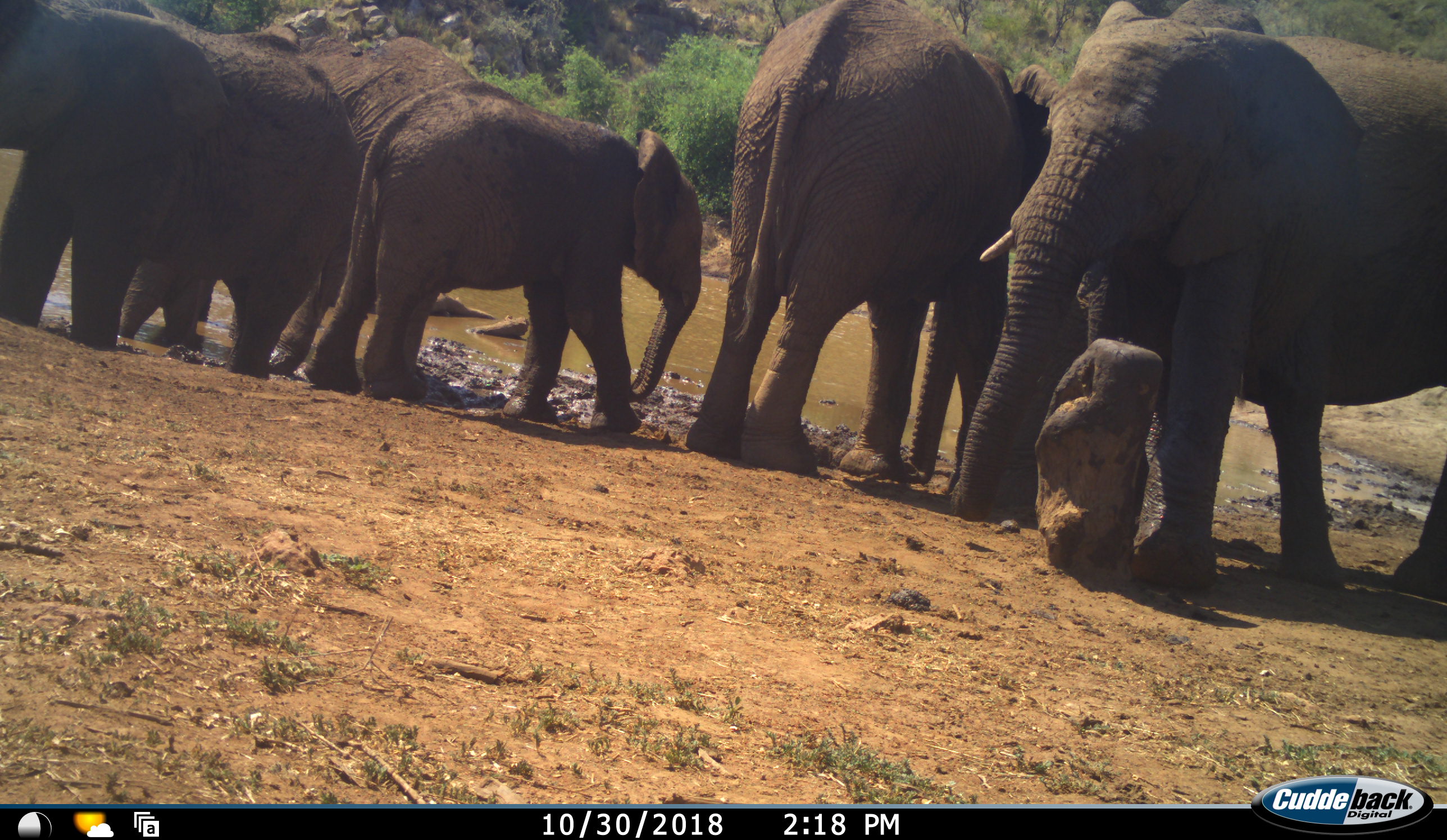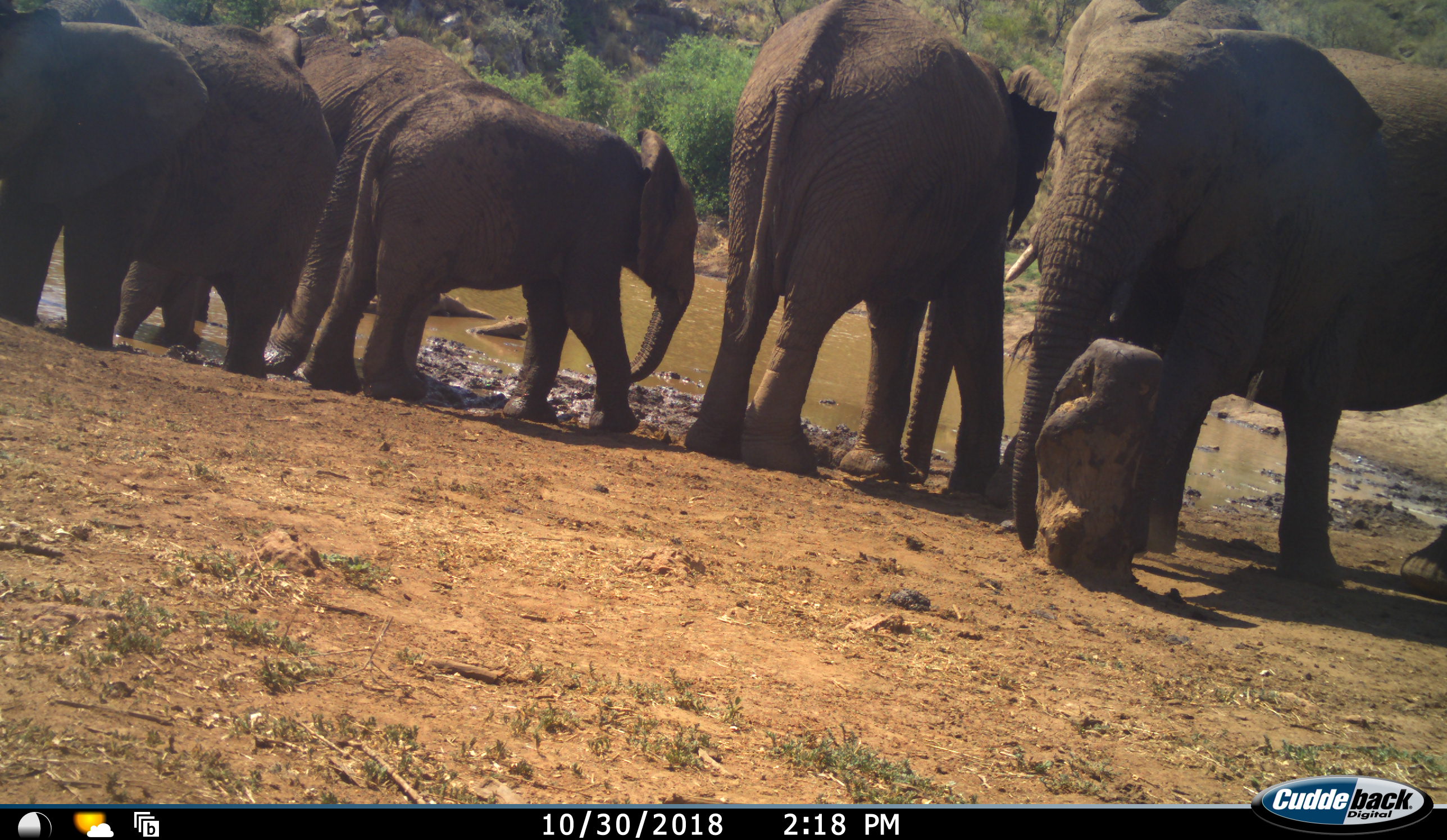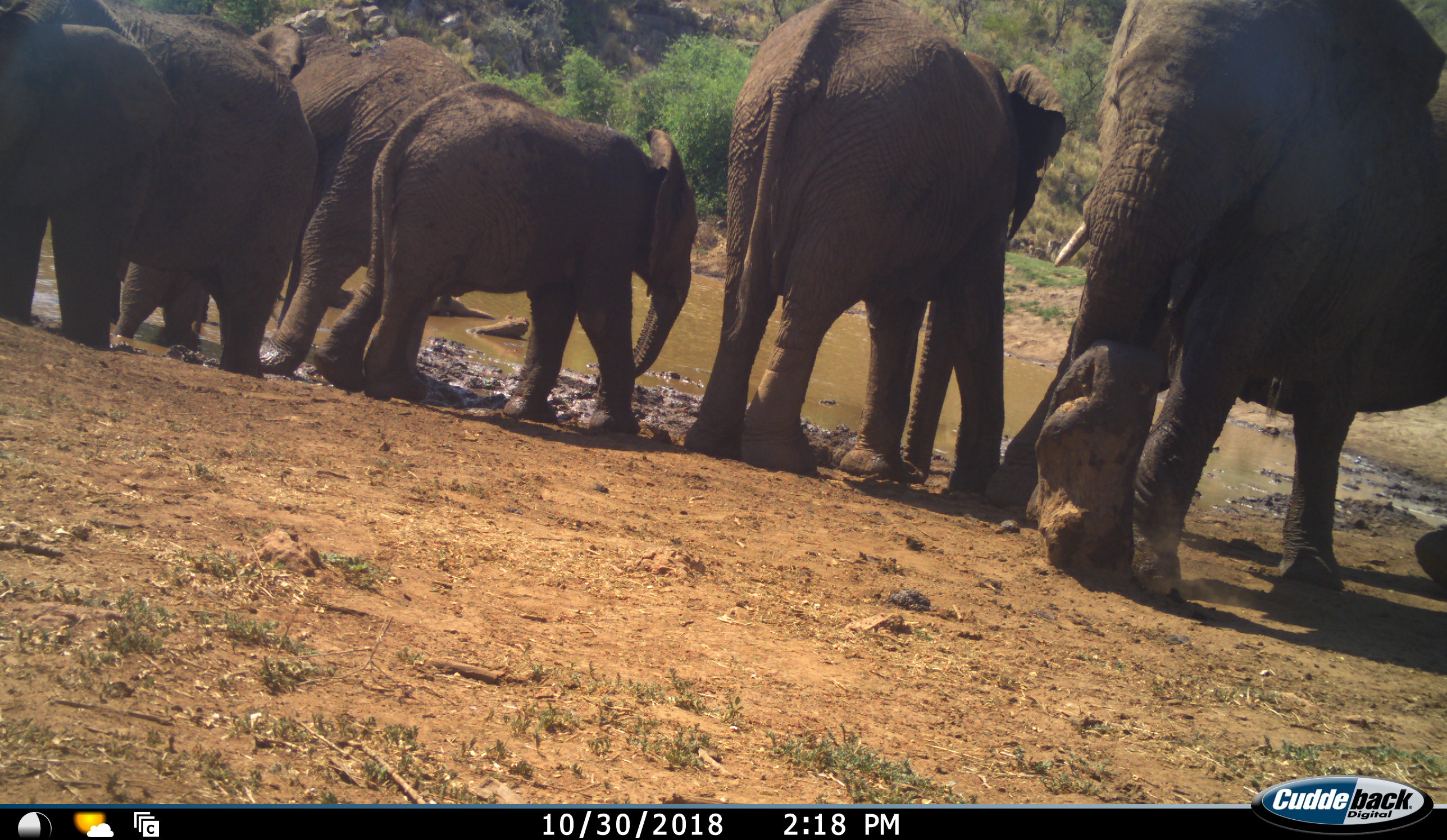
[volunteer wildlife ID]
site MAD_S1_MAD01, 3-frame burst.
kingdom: Animalia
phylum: Chordata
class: Mammalia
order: Proboscidea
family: Elephantidae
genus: Loxodonta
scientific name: Loxodonta africana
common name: african bush elephant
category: elephant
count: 6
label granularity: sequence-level